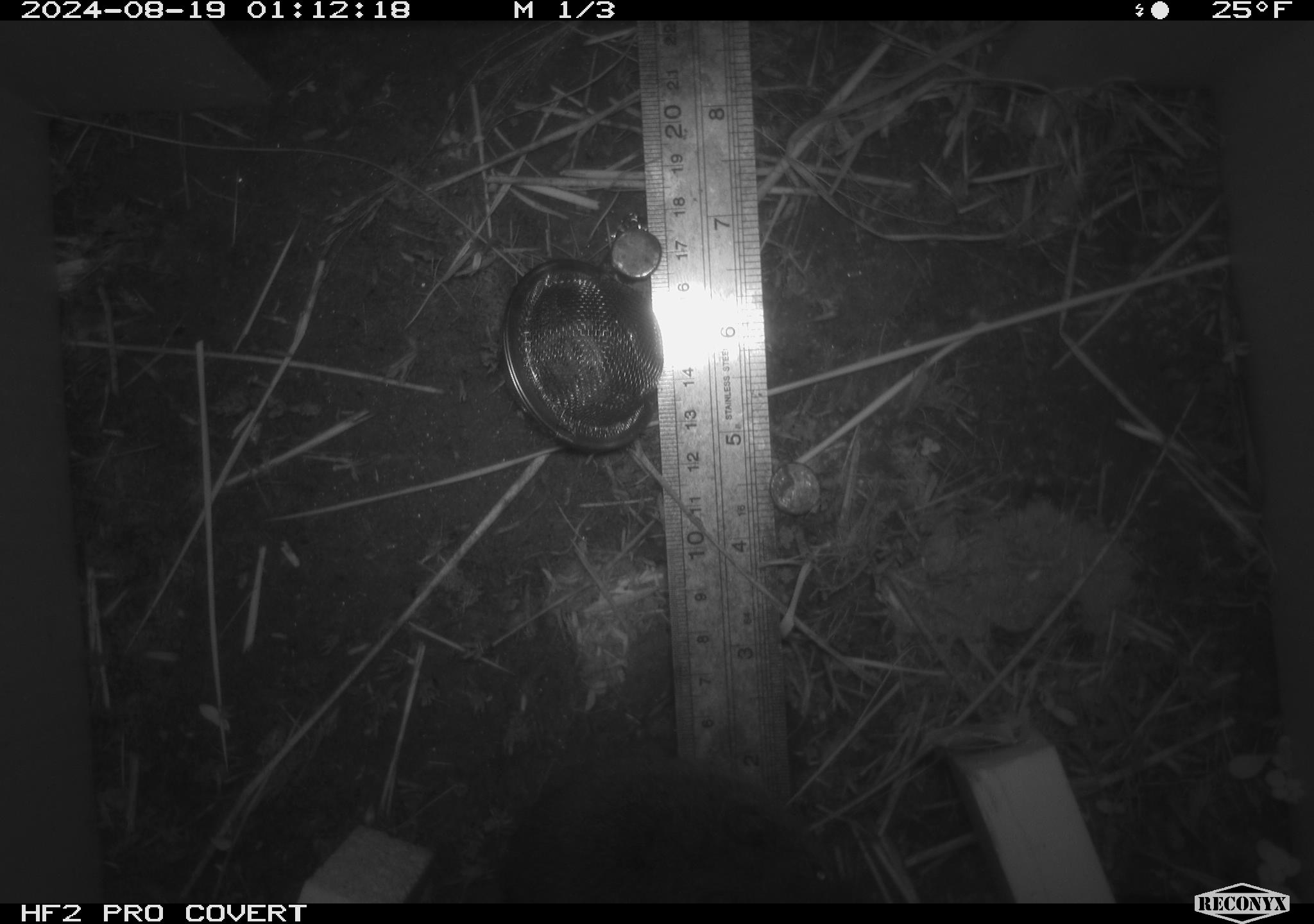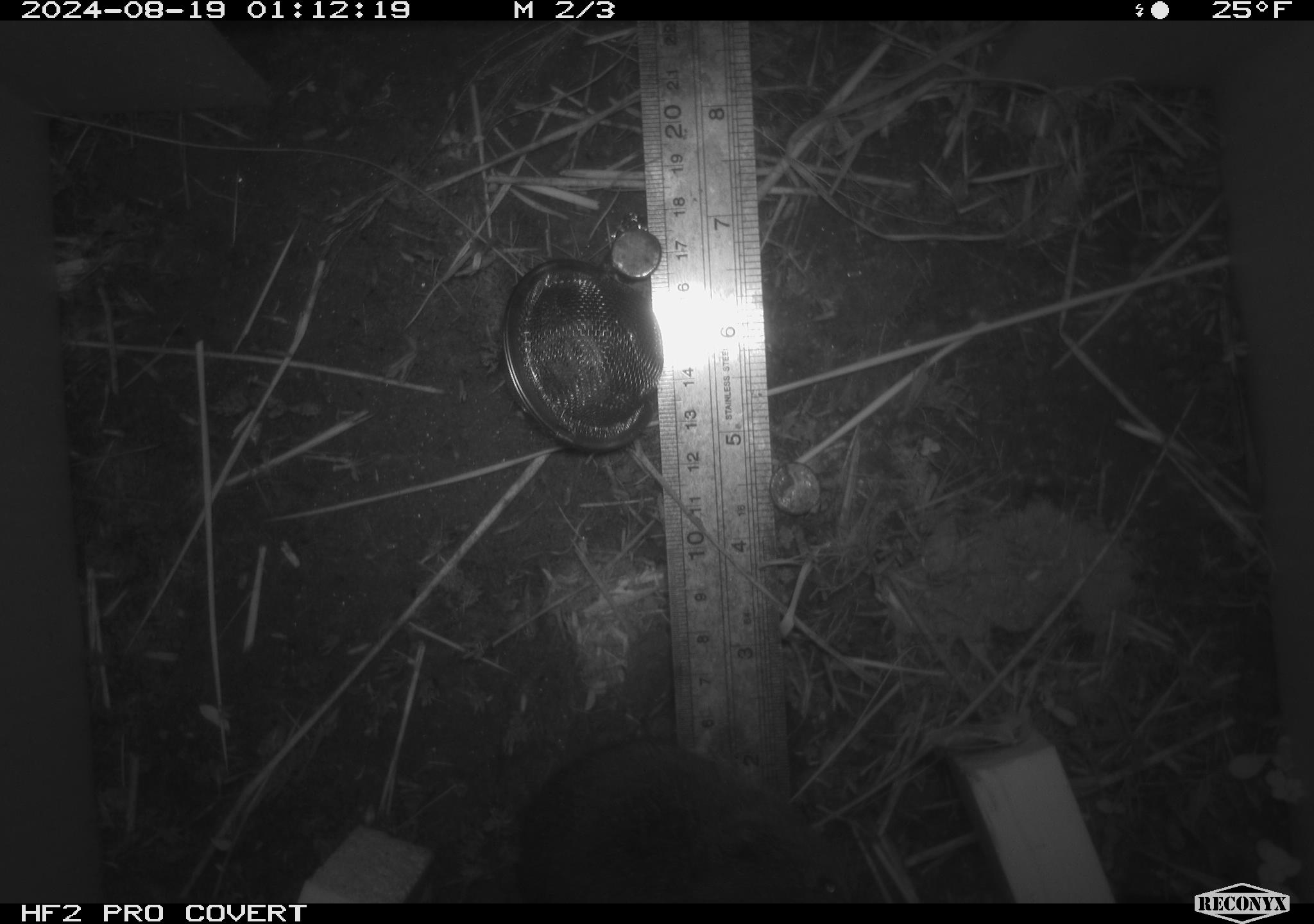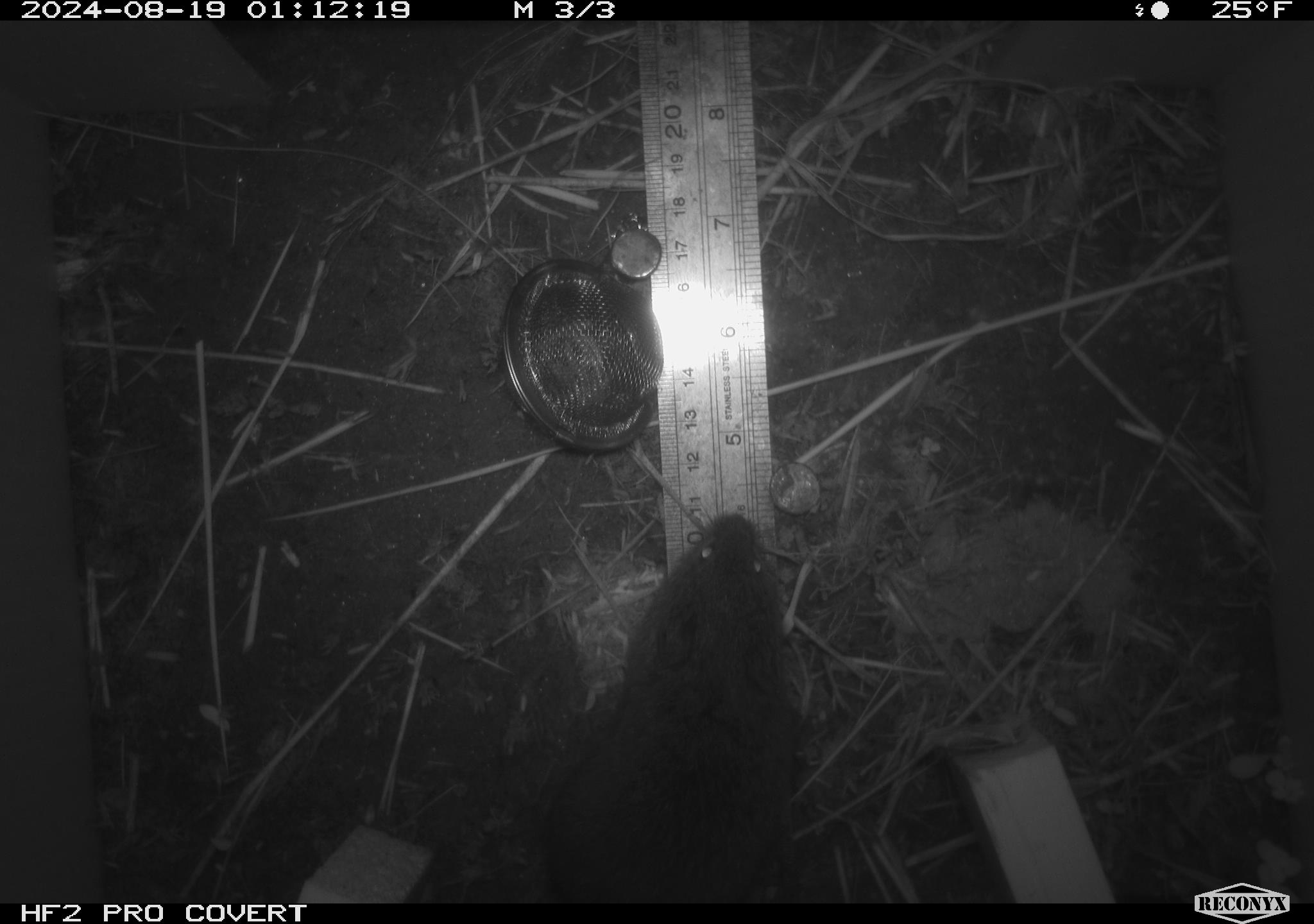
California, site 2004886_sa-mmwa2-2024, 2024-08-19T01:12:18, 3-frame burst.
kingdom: Animalia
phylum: Chordata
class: Mammalia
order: Rodentia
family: Cricetidae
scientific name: Arvicolinae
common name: voles, lemmings, and muskrats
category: arvicolinae subfamily